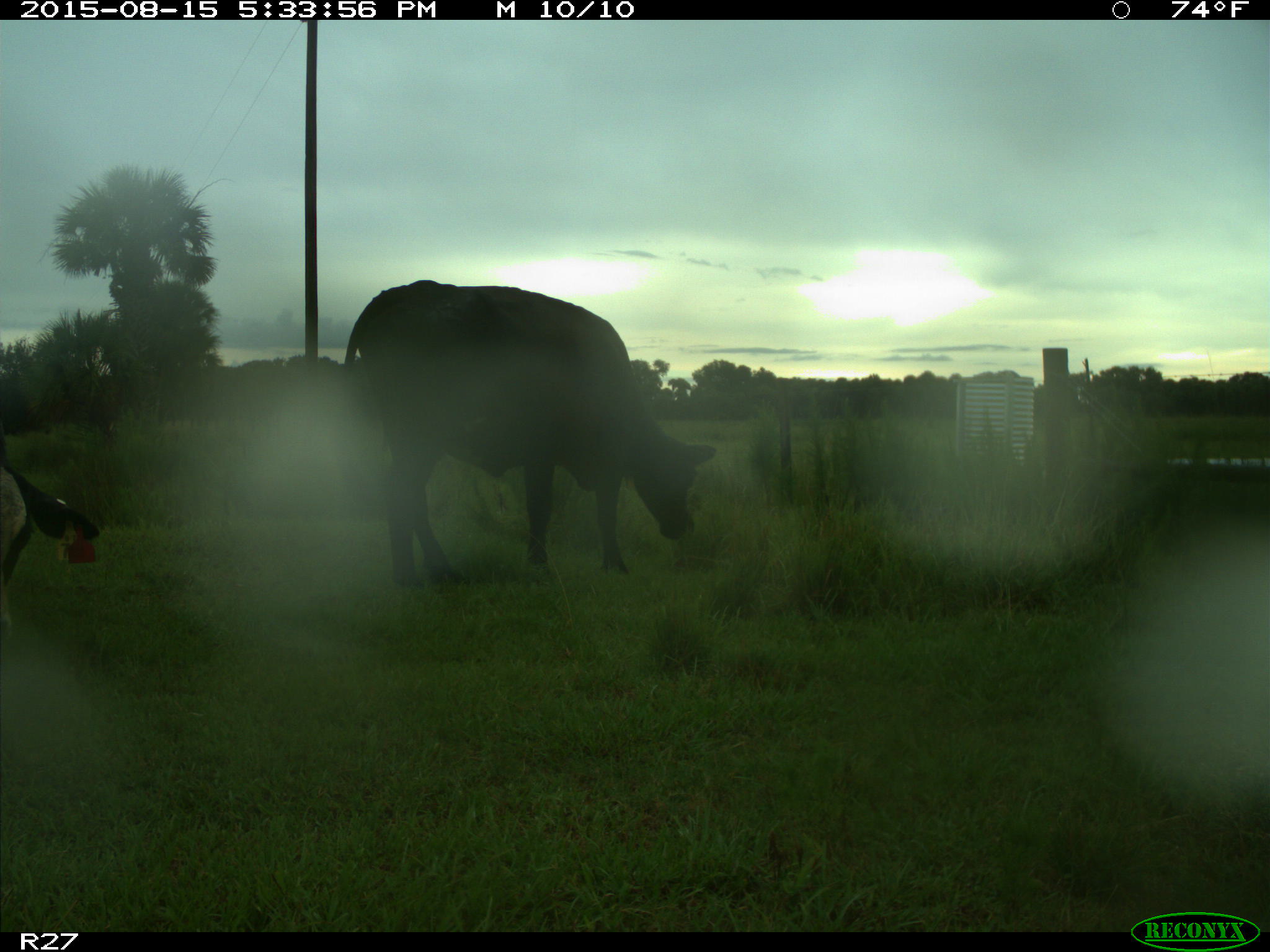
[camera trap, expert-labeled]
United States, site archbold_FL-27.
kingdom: Animalia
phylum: Chordata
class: Mammalia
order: Artiodactyla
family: Bovidae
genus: Bos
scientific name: Bos taurus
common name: domestic cow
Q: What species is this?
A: Bos taurus (domestic cow).